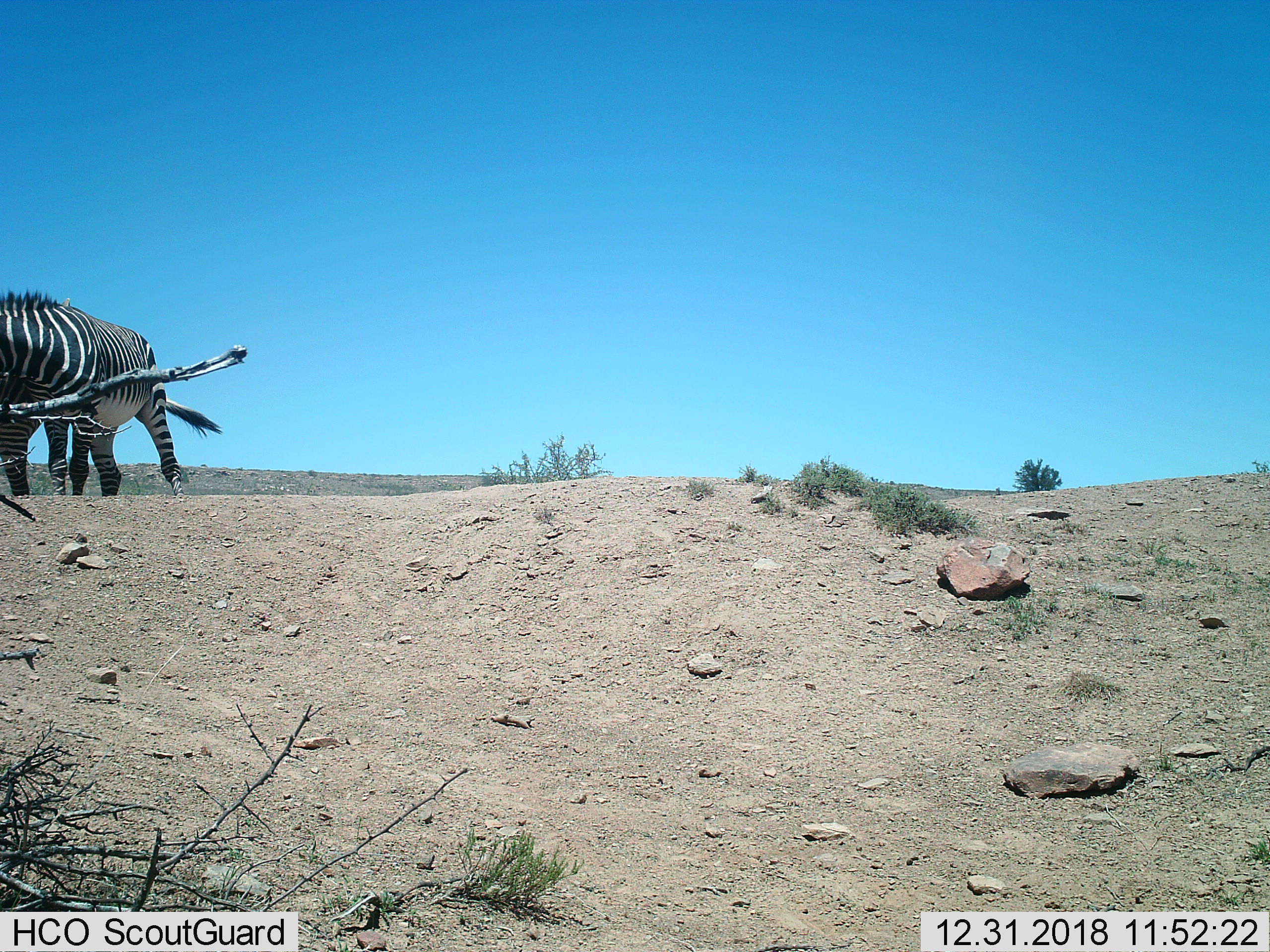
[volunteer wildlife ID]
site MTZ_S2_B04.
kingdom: Animalia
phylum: Chordata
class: Mammalia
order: Perissodactyla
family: Equidae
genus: Equus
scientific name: Equus zebra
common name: mountain zebra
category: zebramountain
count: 2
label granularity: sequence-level